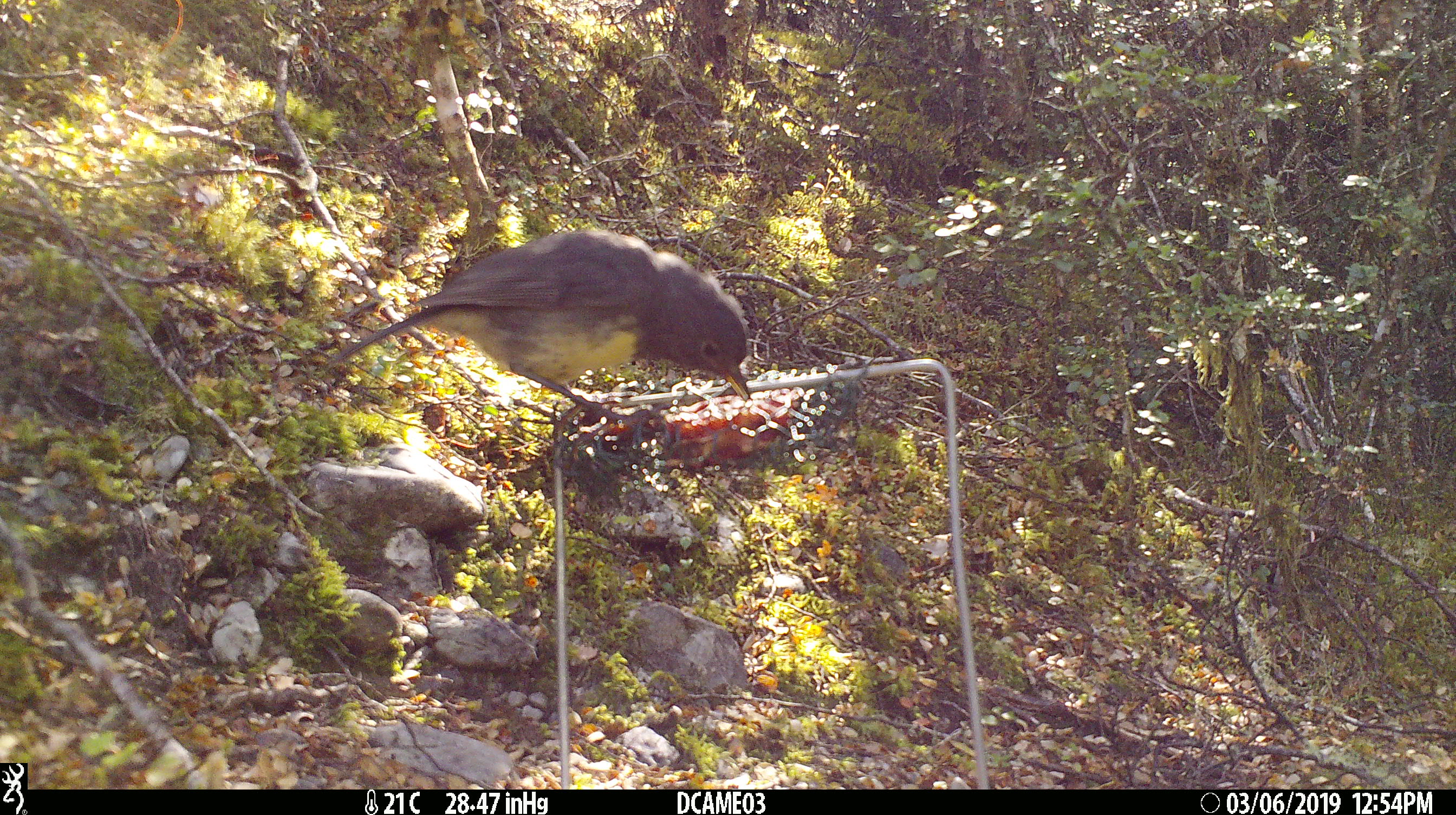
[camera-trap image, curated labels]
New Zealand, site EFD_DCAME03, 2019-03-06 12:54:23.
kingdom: Animalia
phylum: Chordata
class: Aves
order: Passeriformes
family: Petroicidae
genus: Petroica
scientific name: Petroica australis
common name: new zealand robin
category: robin